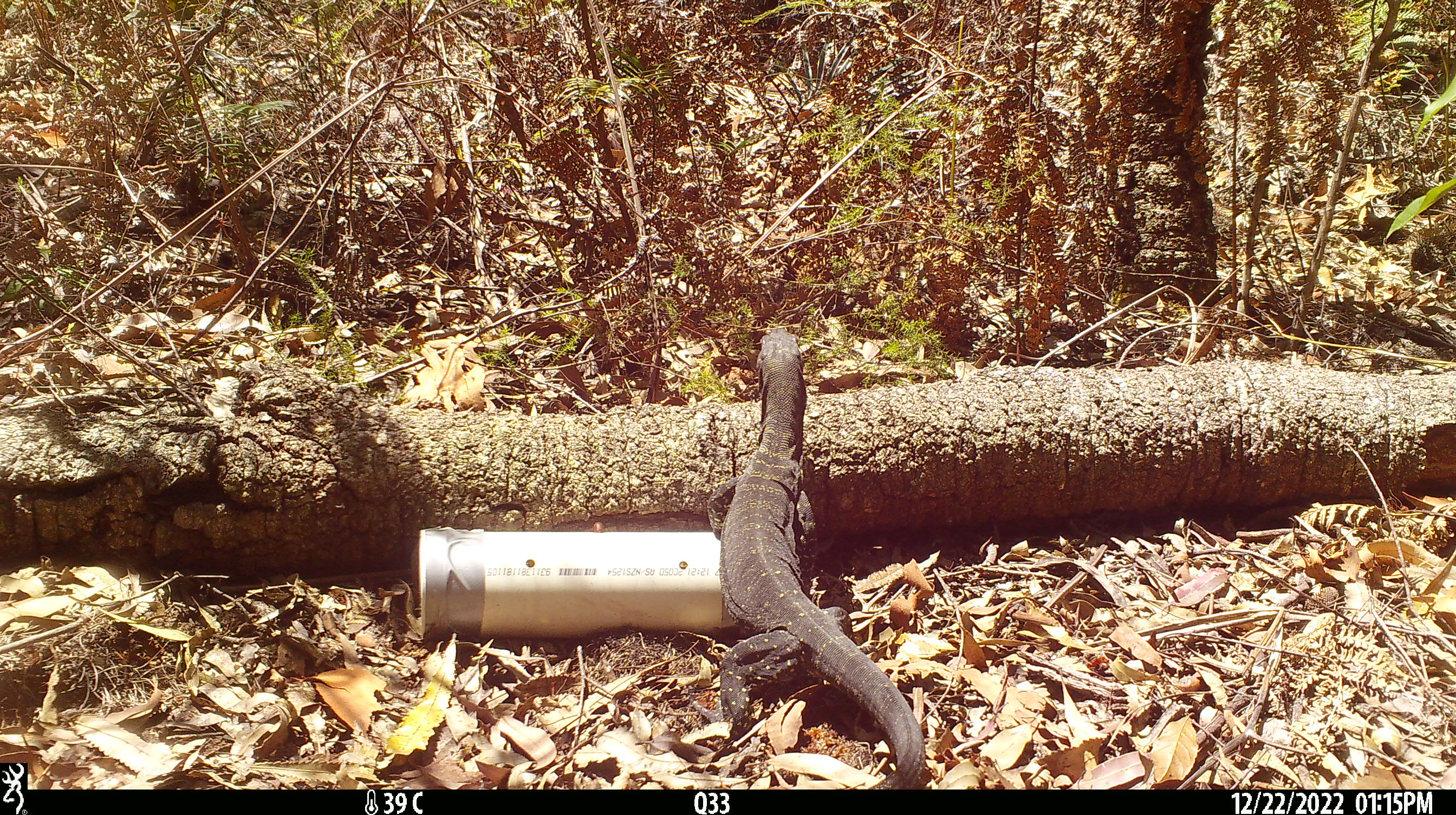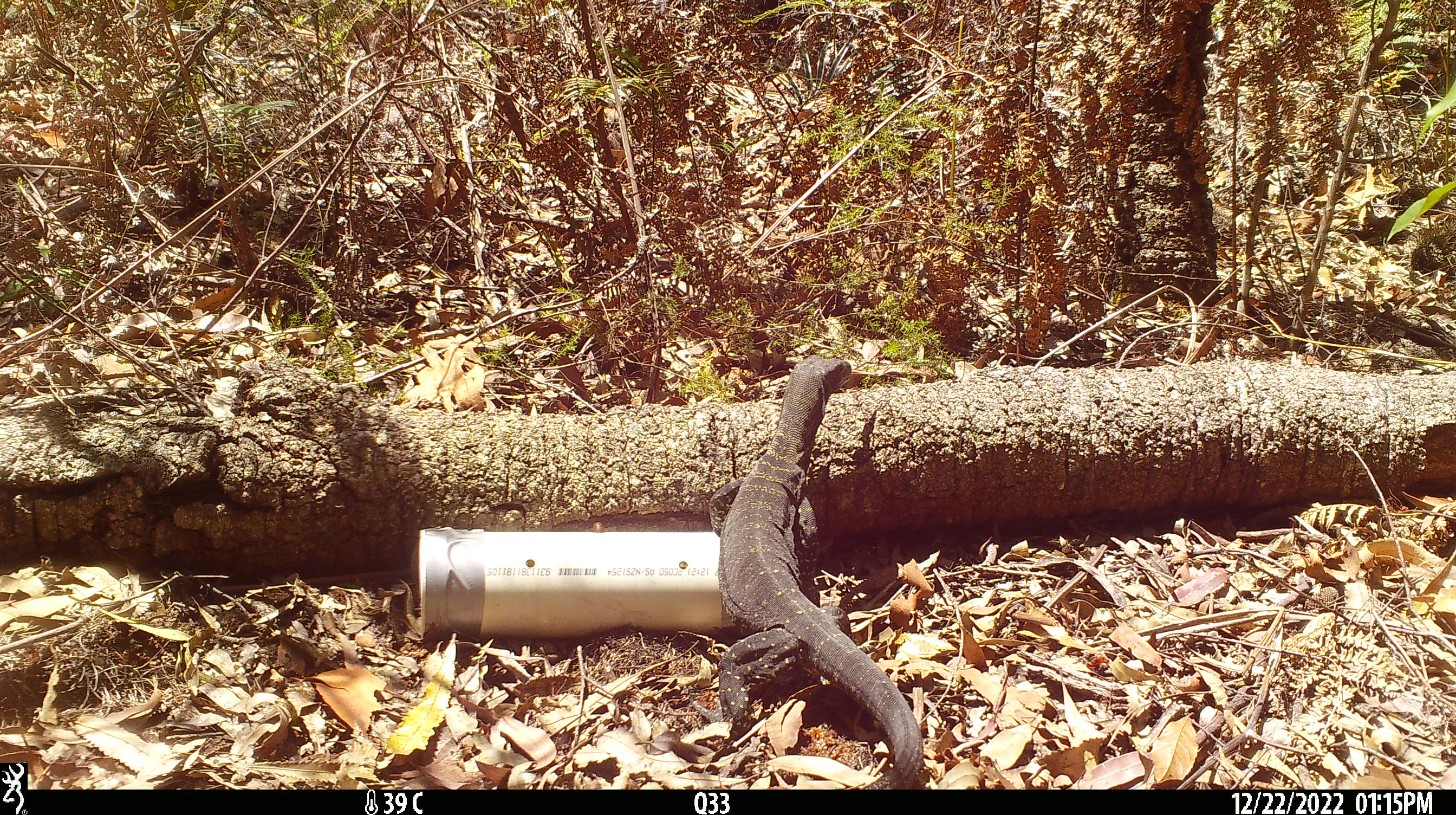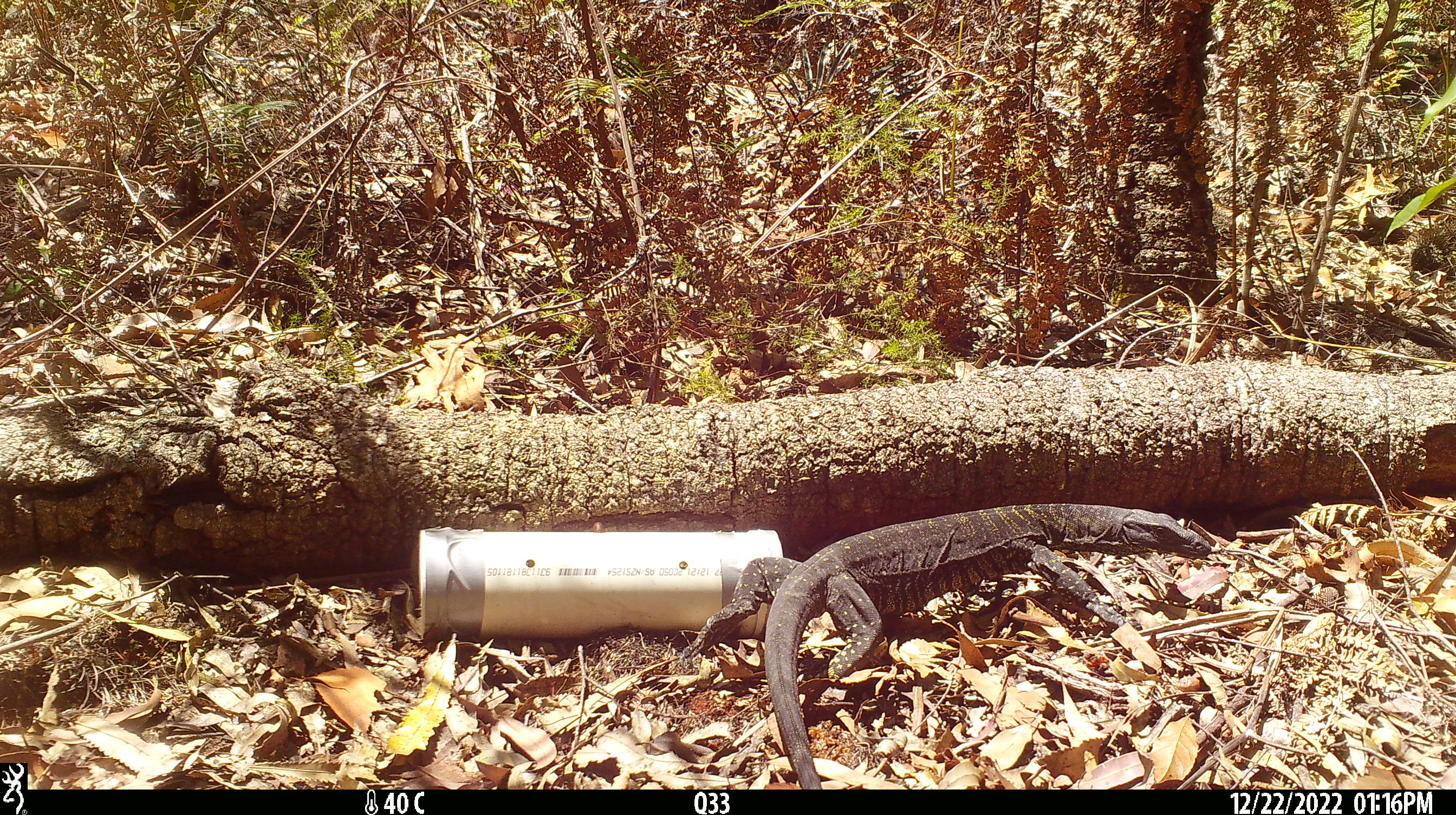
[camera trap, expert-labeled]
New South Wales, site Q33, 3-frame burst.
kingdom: Animalia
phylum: Chordata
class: Reptilia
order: Squamata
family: Varanidae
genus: Varanus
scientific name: Varanus varius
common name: lace monitor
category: goanna